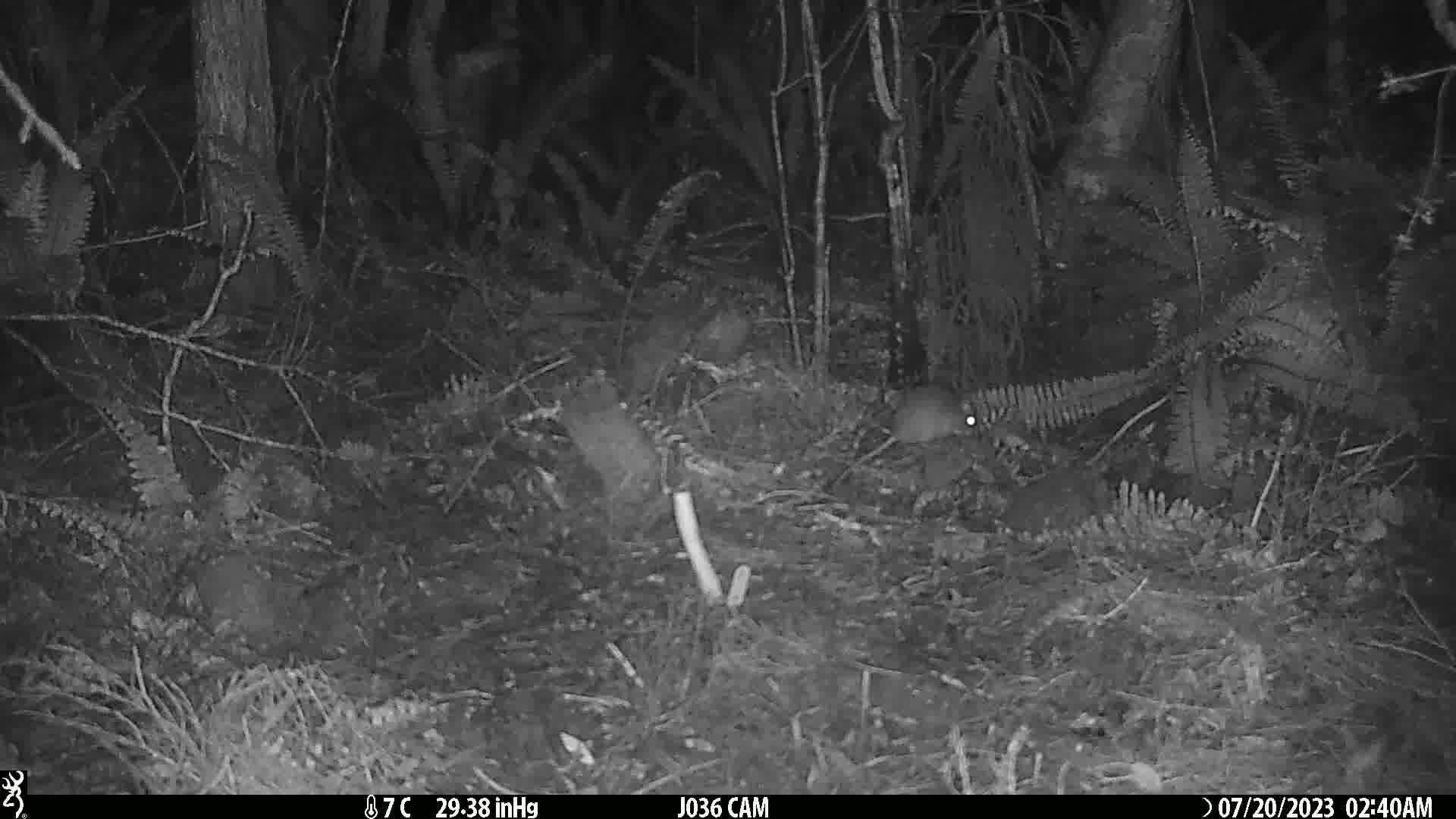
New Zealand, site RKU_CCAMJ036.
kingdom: Animalia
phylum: Chordata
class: Mammalia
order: Rodentia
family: Muridae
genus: Rattus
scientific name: Rattus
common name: rat